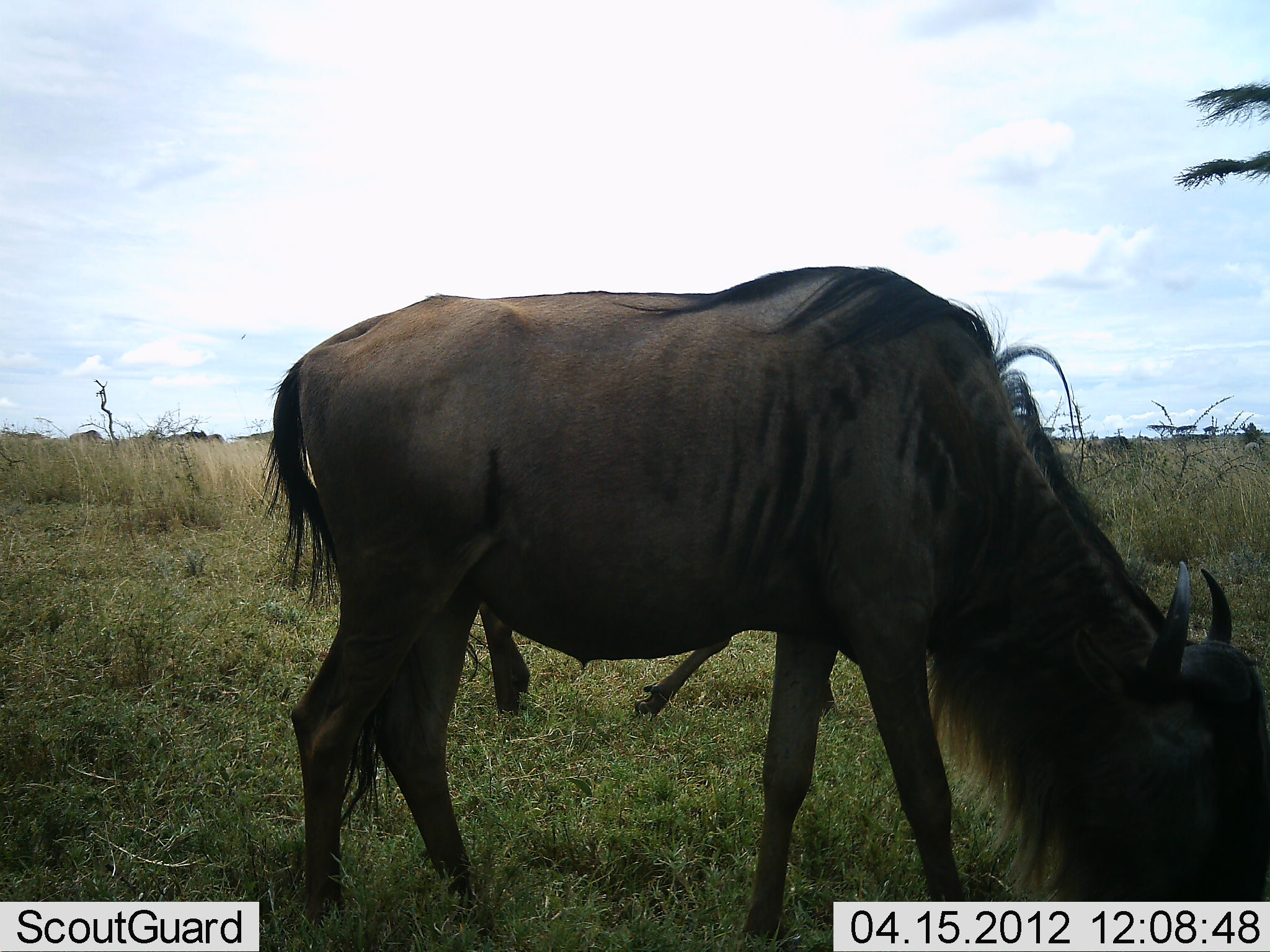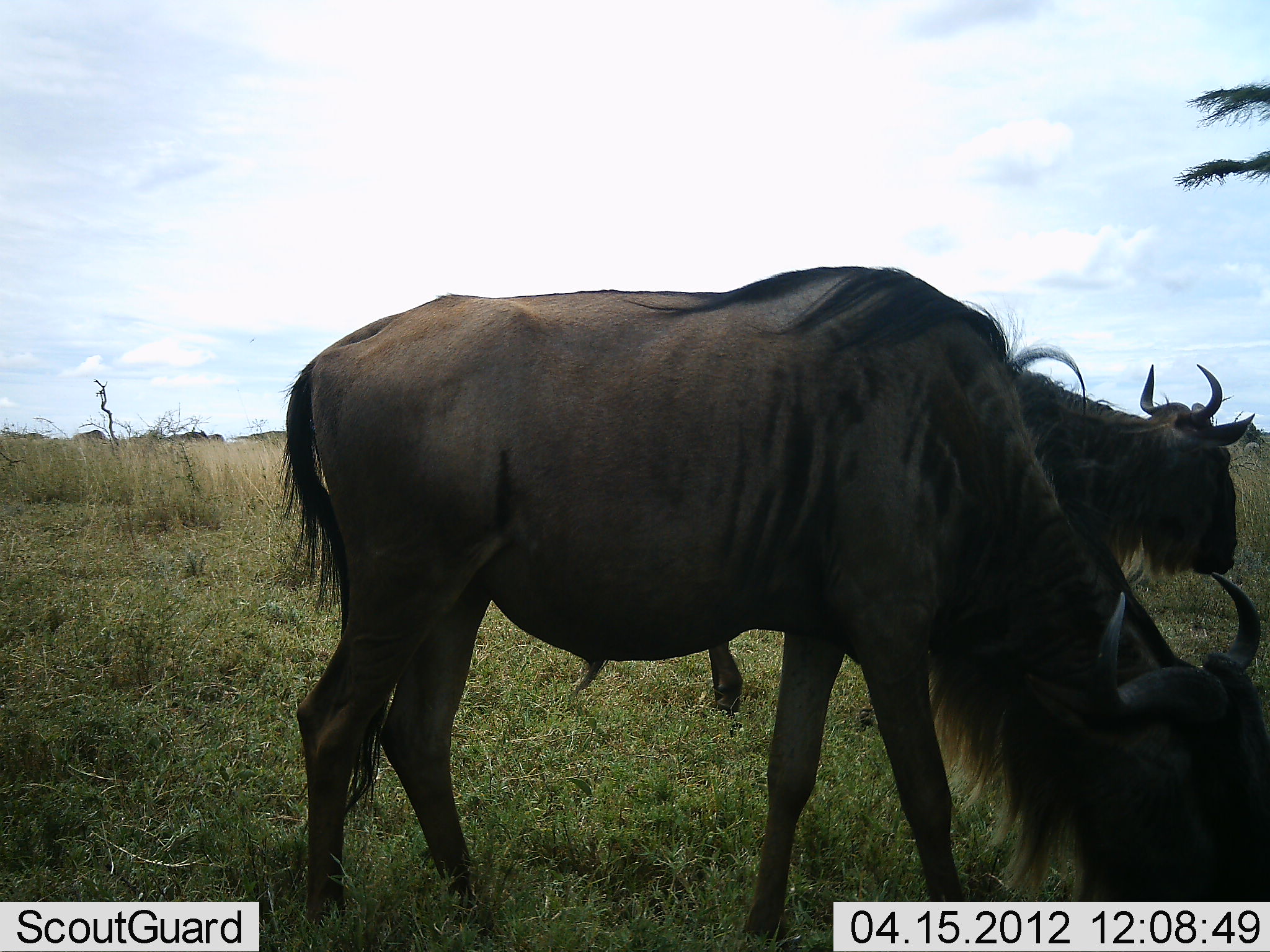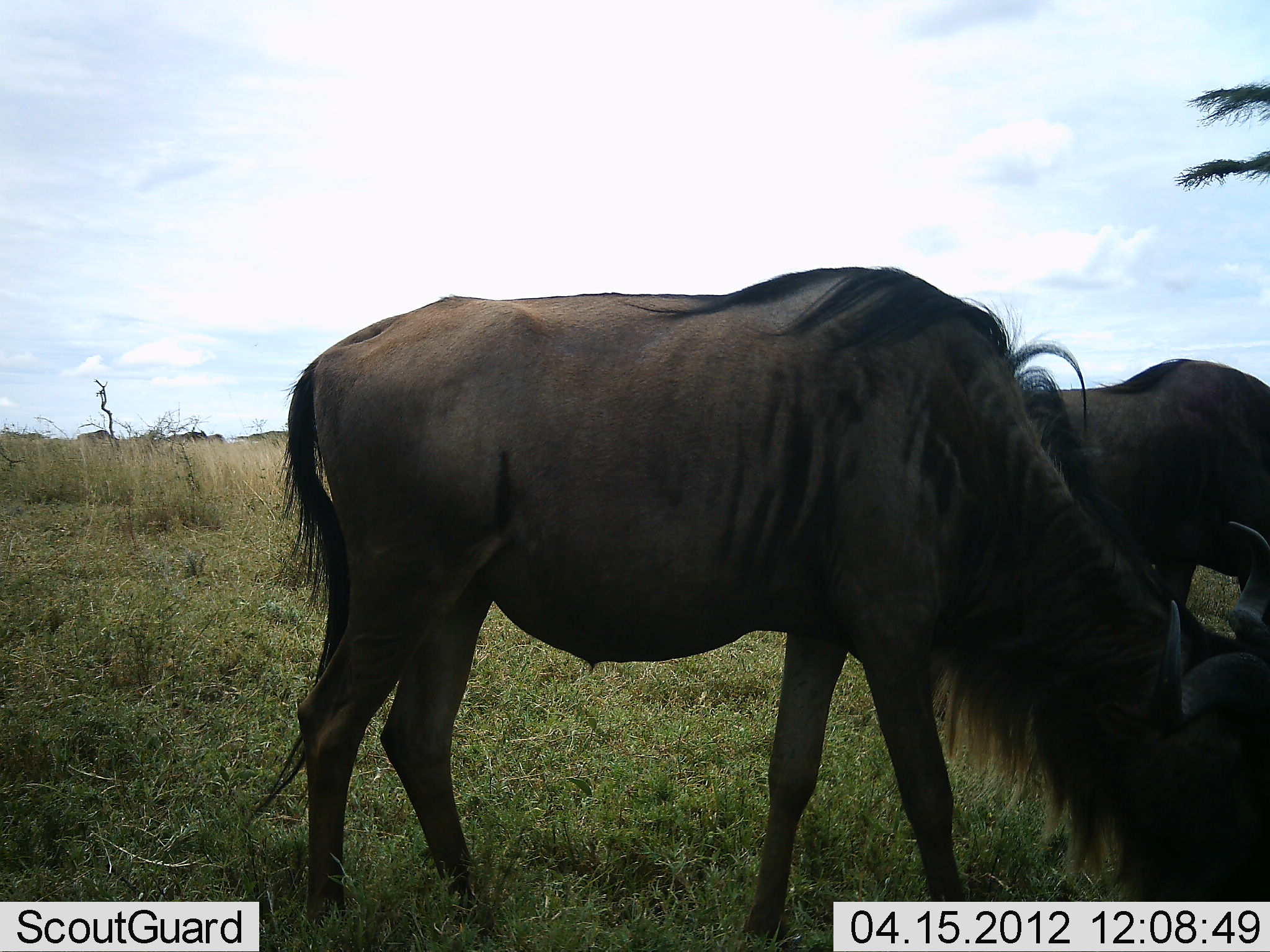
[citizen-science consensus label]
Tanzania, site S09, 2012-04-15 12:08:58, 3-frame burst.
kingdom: Animalia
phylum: Chordata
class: Mammalia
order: Artiodactyla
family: Bovidae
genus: Connochaetes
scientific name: Connochaetes taurinus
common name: blue wildebeest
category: wildebeest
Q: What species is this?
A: Wildebeest (blue wildebeest) (Connochaetes taurinus).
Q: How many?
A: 2.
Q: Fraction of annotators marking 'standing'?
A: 24%.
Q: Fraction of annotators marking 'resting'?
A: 0%.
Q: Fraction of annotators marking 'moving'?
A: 35%.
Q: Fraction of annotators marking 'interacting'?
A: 0%.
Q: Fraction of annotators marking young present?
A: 0%.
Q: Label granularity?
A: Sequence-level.